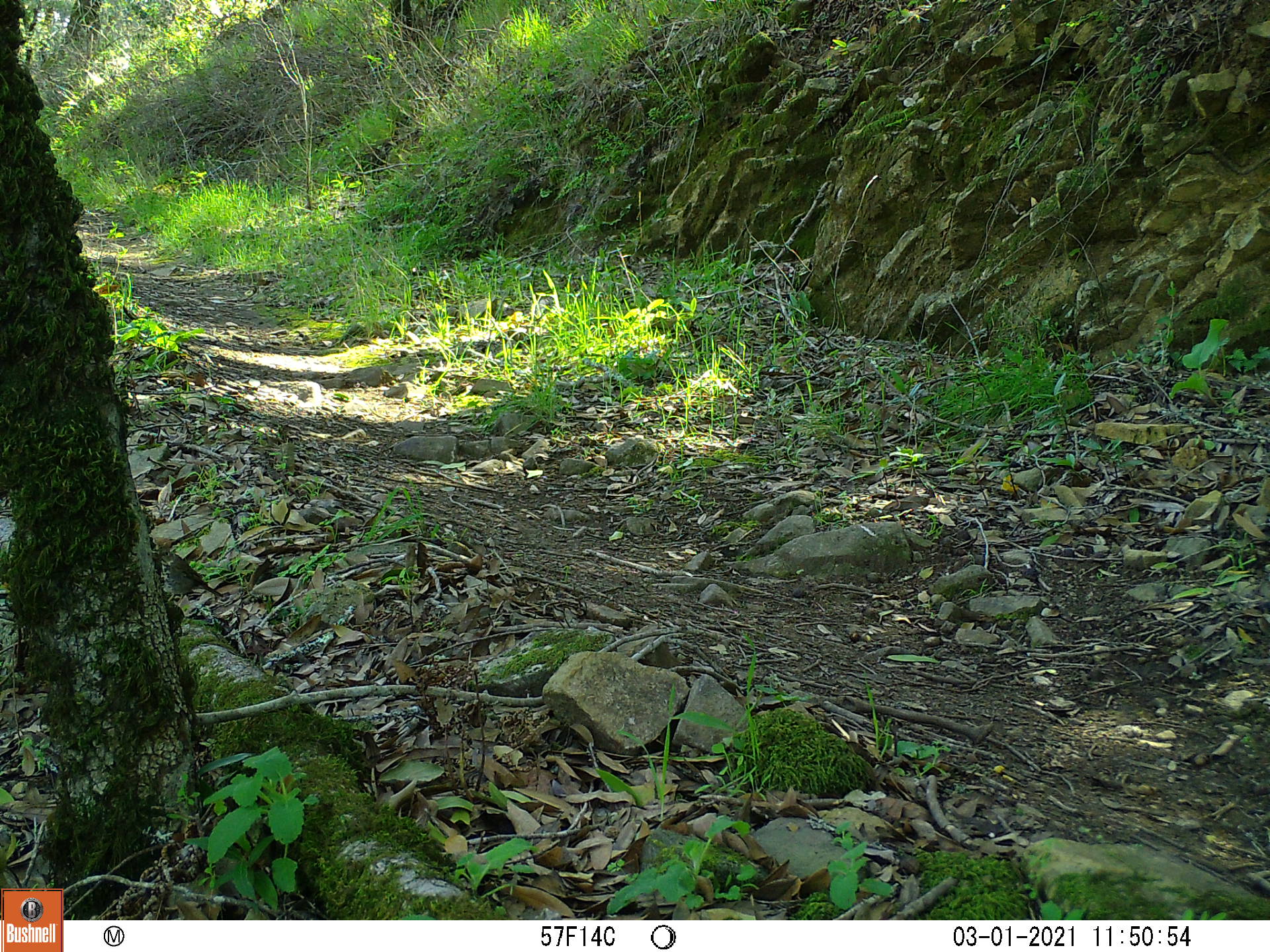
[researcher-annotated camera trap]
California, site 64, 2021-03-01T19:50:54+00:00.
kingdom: Animalia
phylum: Chordata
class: Aves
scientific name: Aves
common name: bird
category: unknown bird